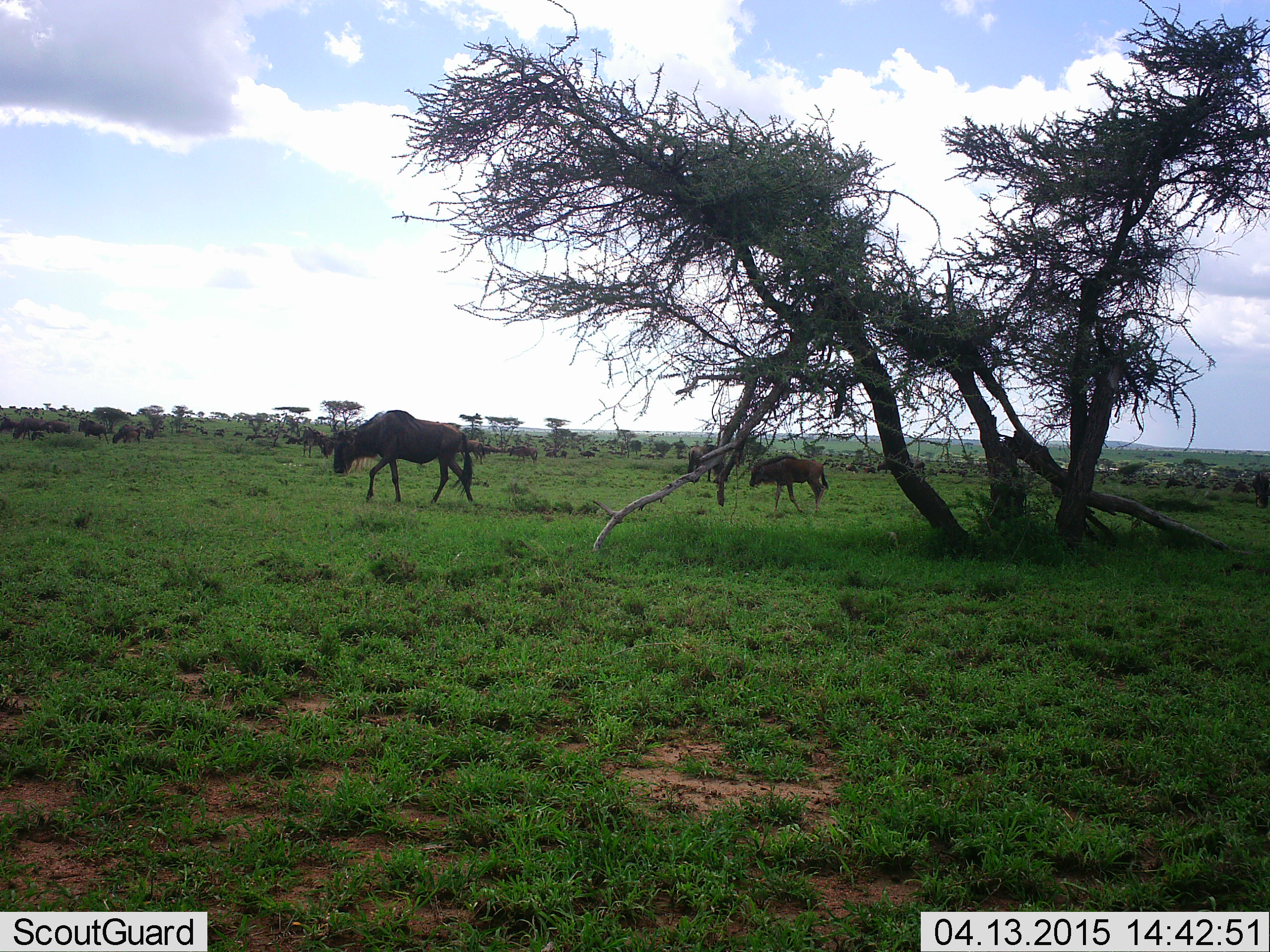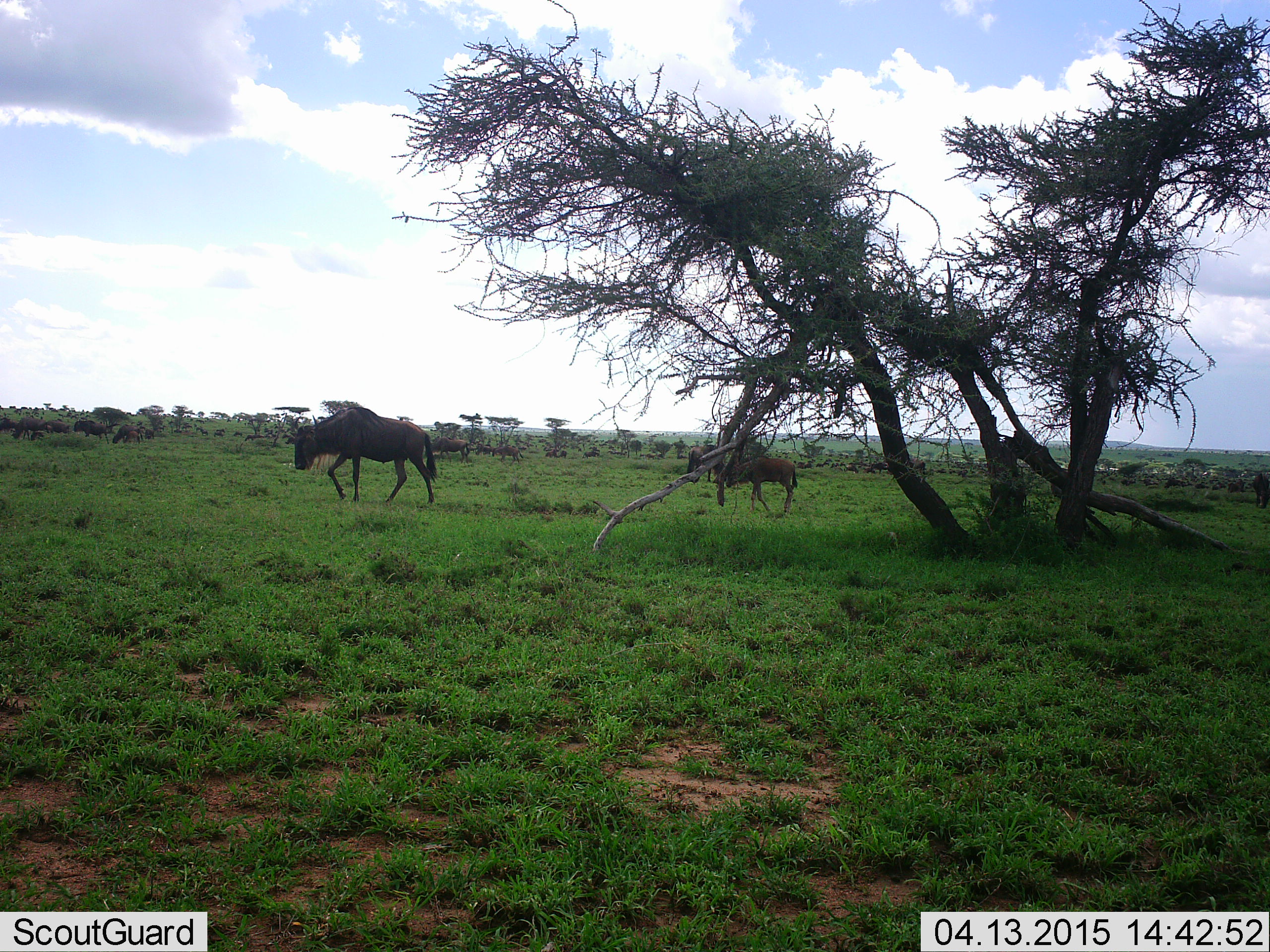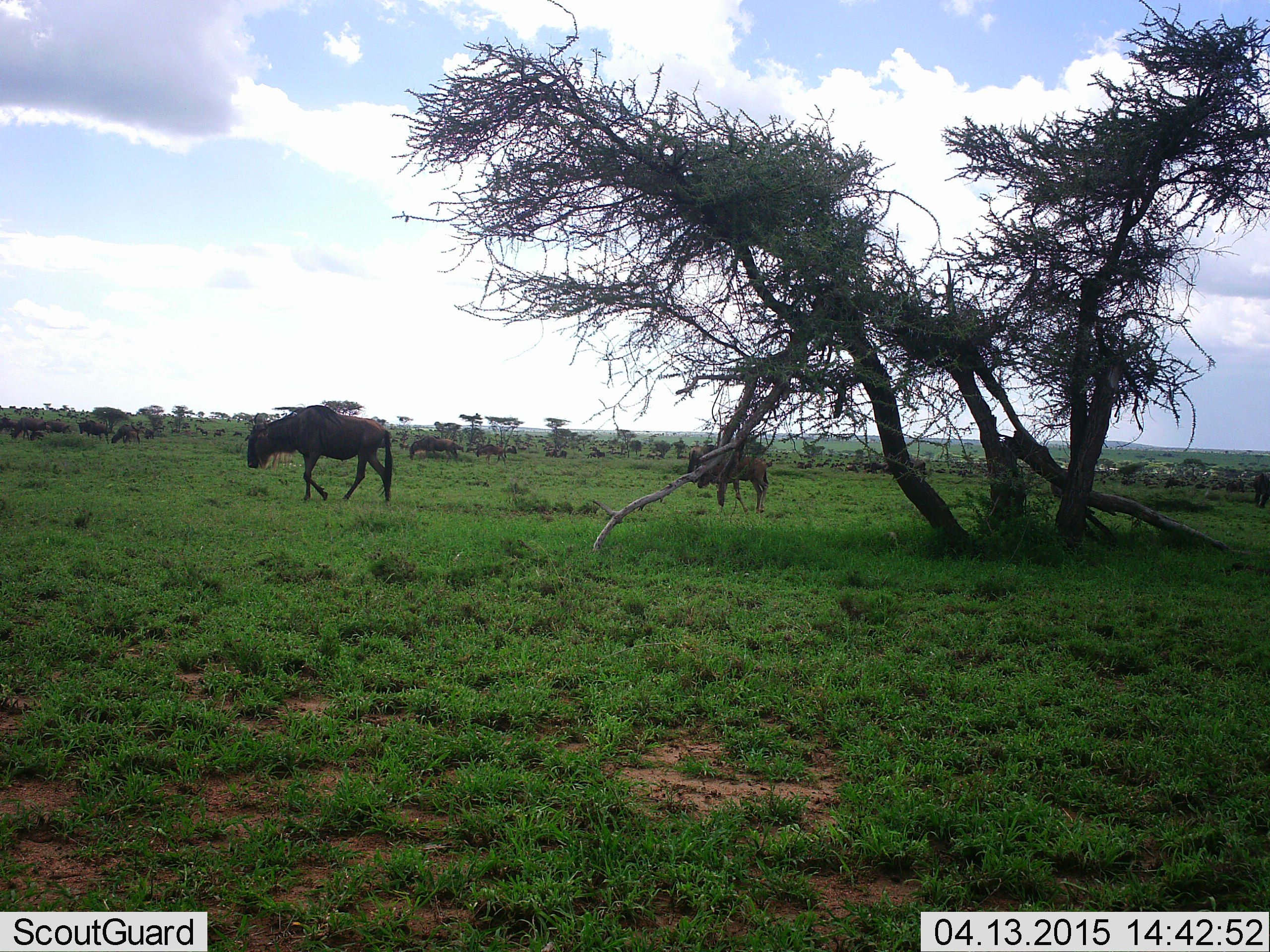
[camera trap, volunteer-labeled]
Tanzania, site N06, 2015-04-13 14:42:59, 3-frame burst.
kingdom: Animalia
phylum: Chordata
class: Mammalia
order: Artiodactyla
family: Bovidae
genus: Connochaetes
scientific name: Connochaetes taurinus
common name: blue wildebeest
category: wildebeest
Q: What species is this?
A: Wildebeest (blue wildebeest) (Connochaetes taurinus).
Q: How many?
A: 11-50.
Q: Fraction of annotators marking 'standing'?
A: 30%.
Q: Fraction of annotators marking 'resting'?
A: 0%.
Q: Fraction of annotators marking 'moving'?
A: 100%.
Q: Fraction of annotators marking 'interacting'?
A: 0%.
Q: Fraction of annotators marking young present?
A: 10%.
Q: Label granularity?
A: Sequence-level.